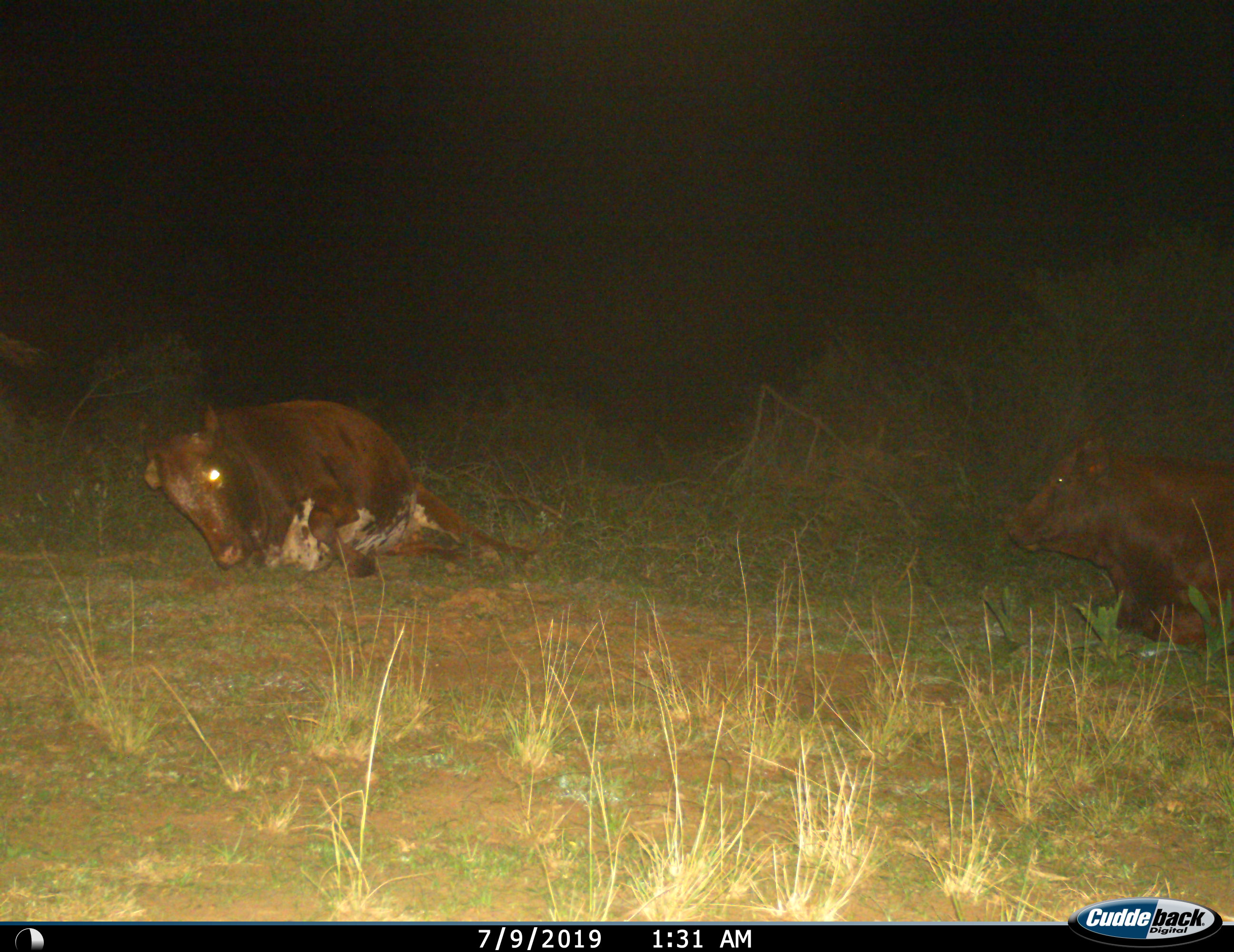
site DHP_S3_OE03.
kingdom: Animalia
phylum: Chordata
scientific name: Vertebrata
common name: domestic animal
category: domesticanimal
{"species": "domesticanimal (domestic animal) (Vertebrata)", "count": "2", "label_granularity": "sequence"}